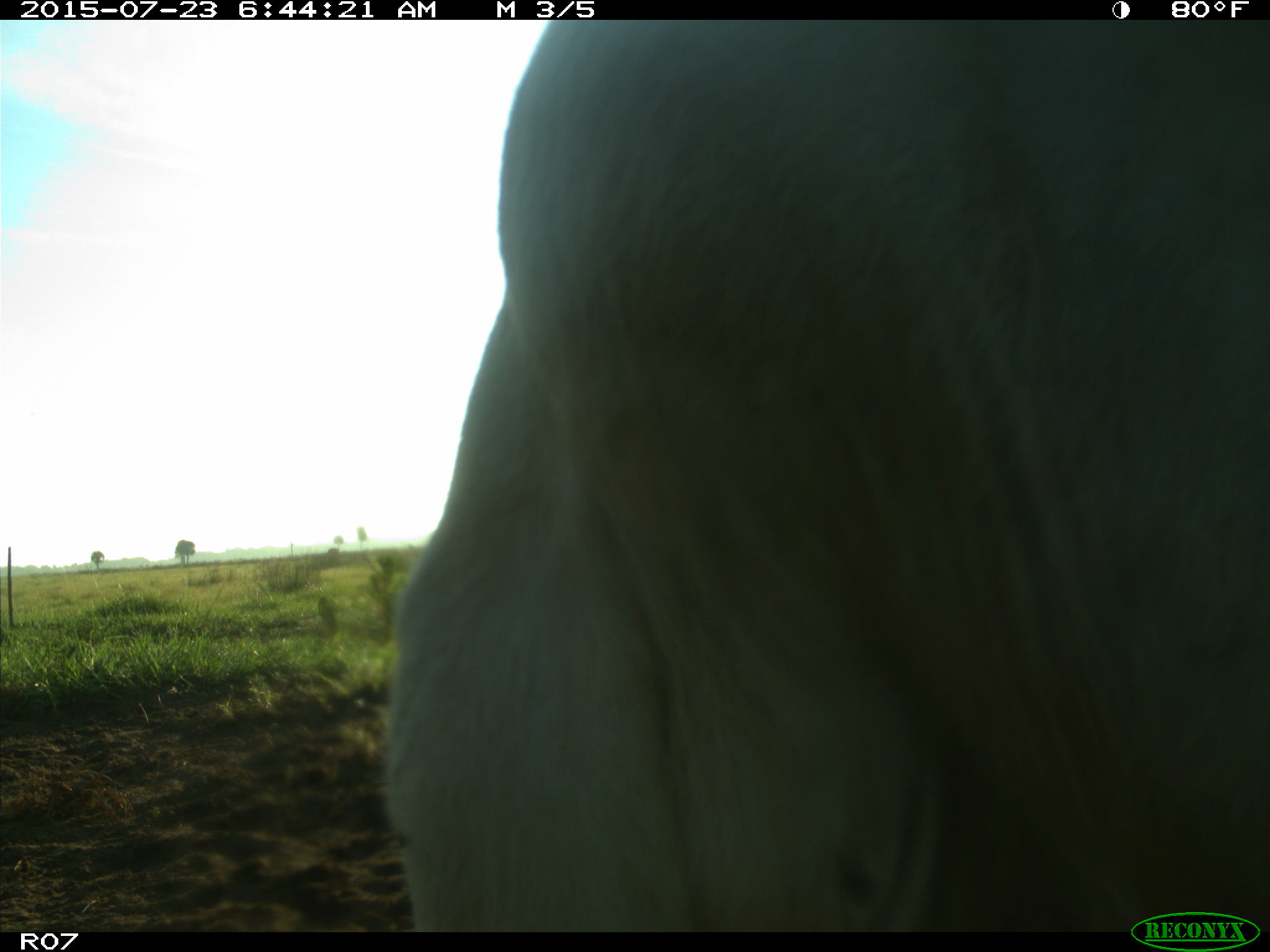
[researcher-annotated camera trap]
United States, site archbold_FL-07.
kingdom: Animalia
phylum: Chordata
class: Mammalia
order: Artiodactyla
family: Bovidae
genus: Bos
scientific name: Bos taurus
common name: domestic cow